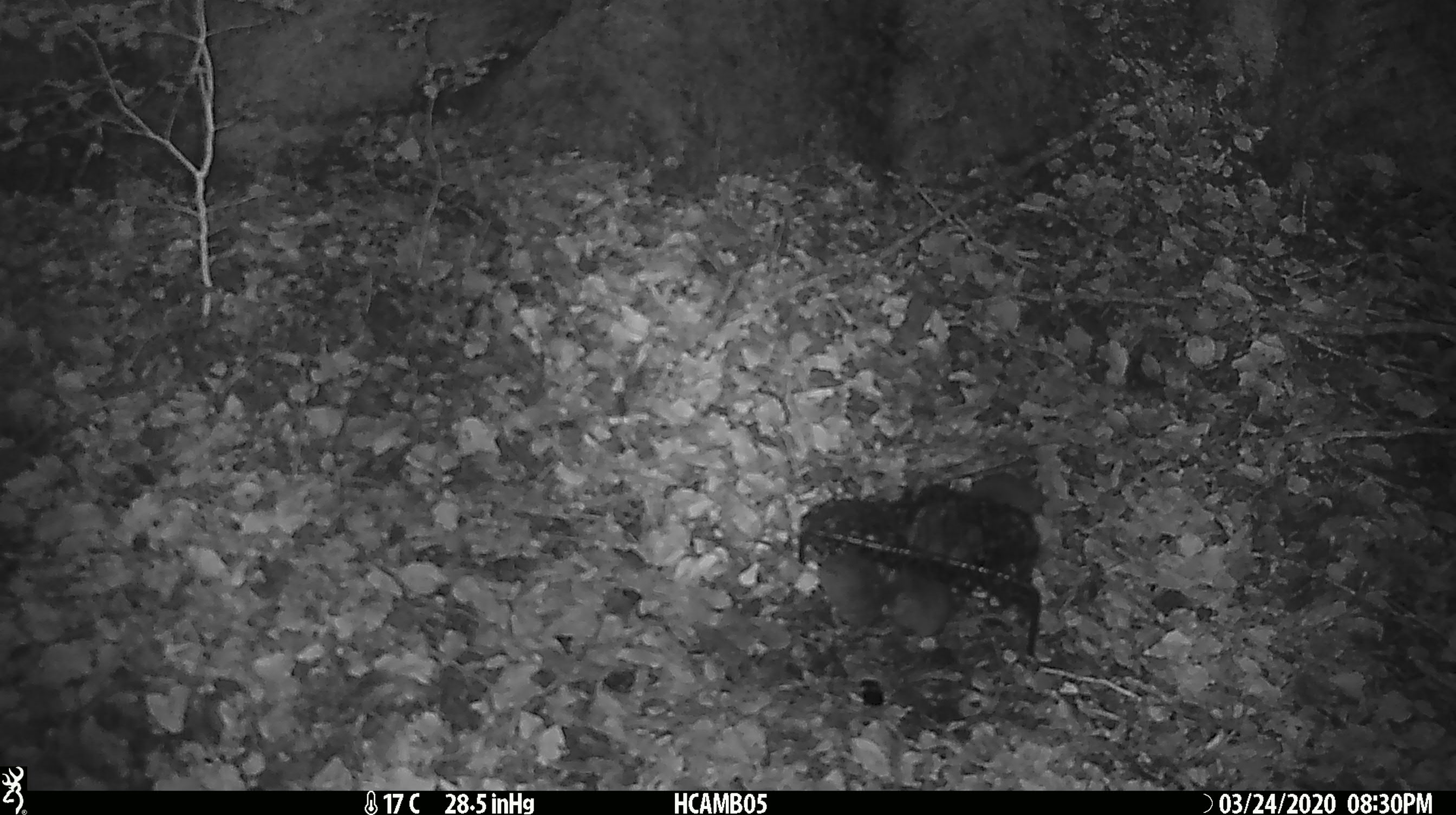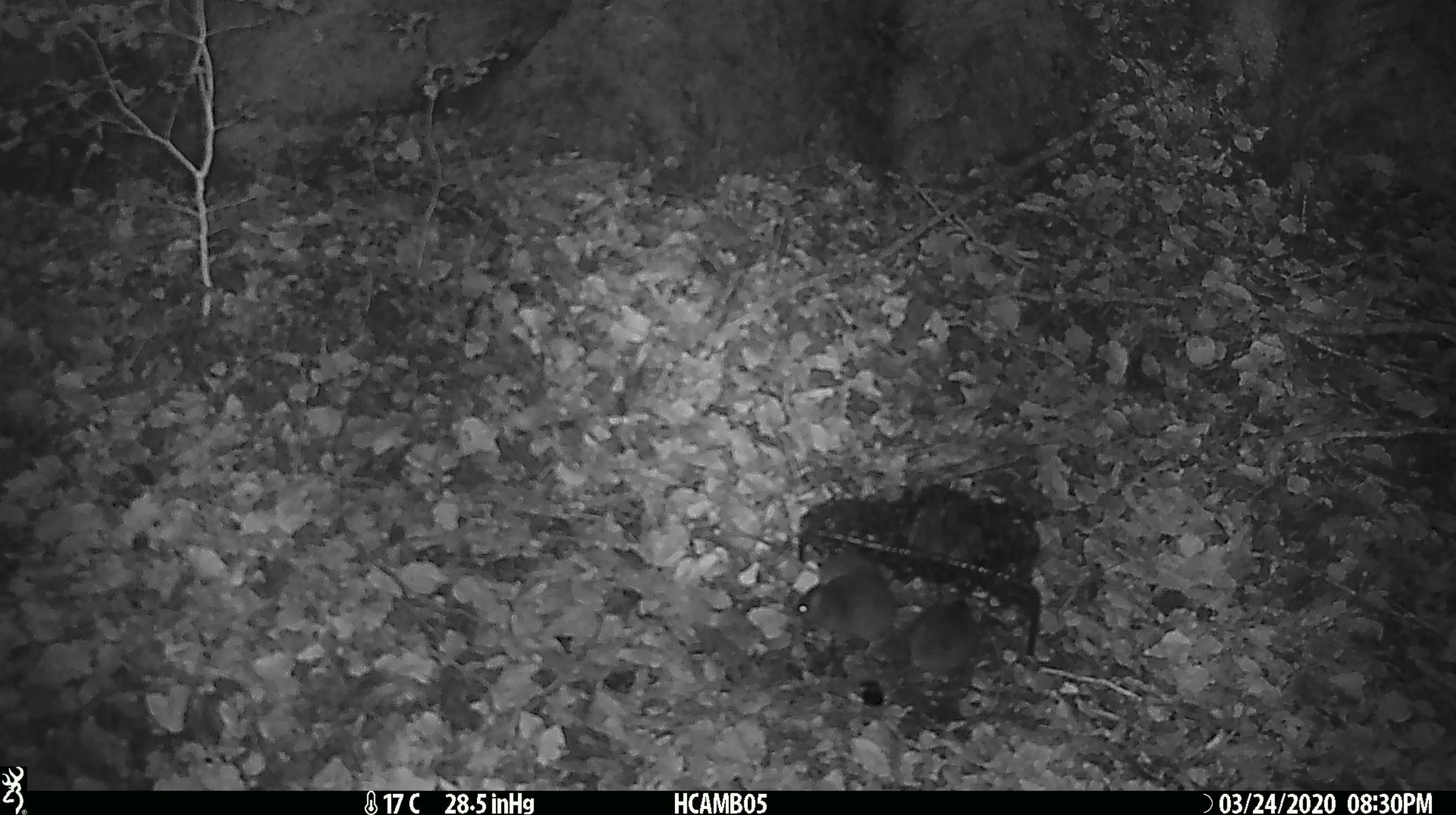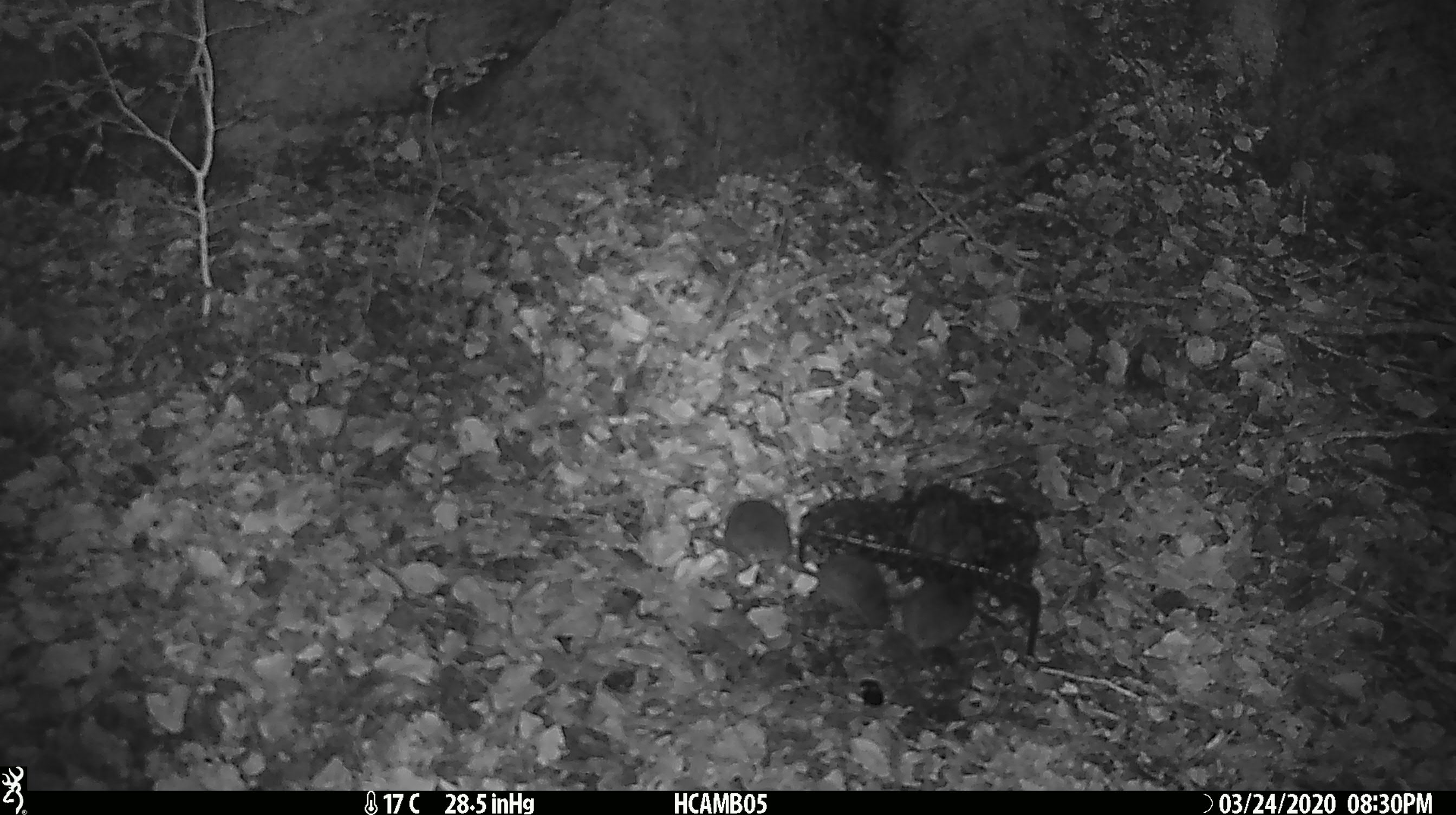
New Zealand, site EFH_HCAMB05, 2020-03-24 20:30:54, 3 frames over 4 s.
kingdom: Animalia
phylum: Chordata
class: Mammalia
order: Rodentia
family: Muridae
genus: Mus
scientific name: Mus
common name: mouse